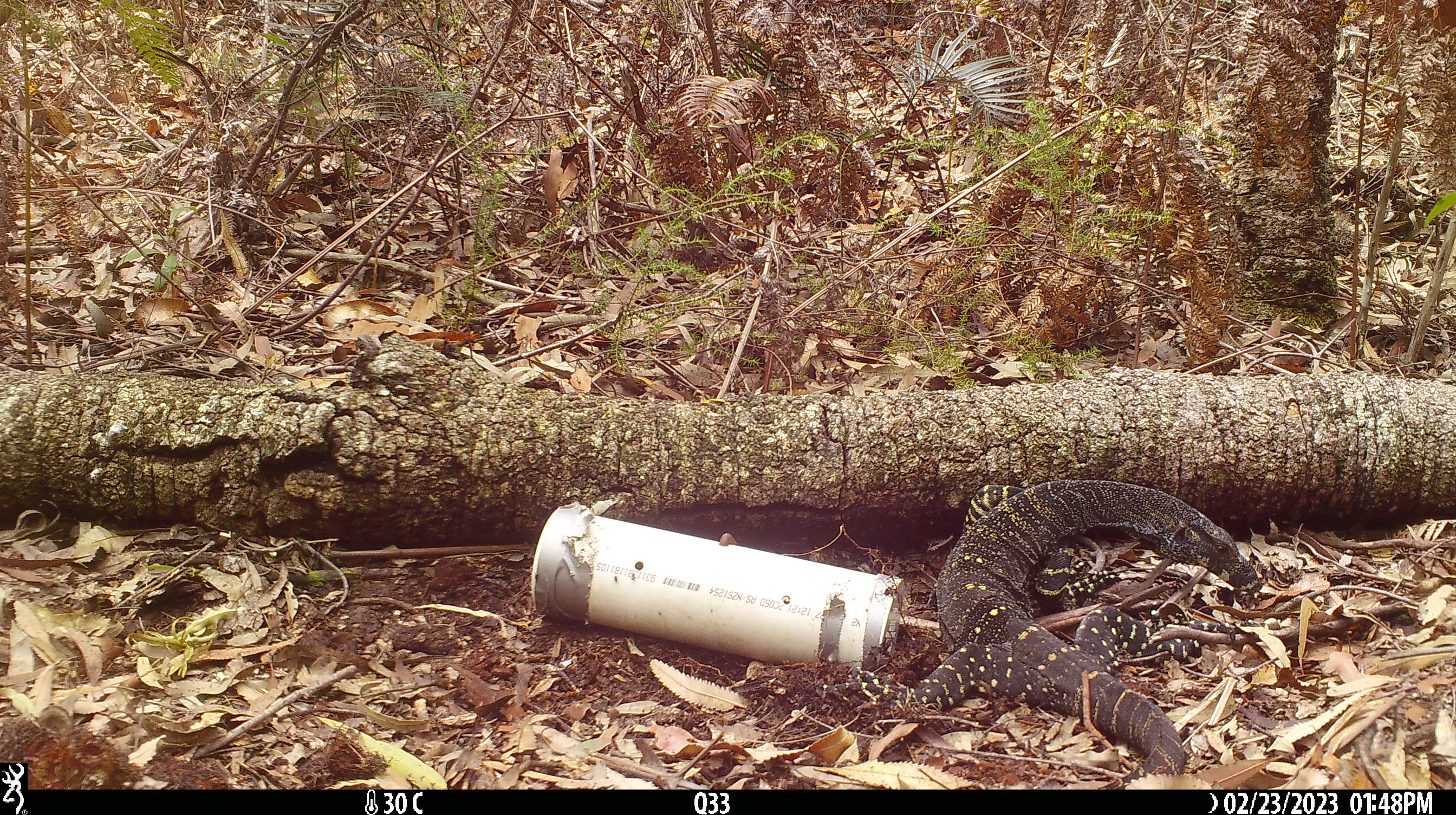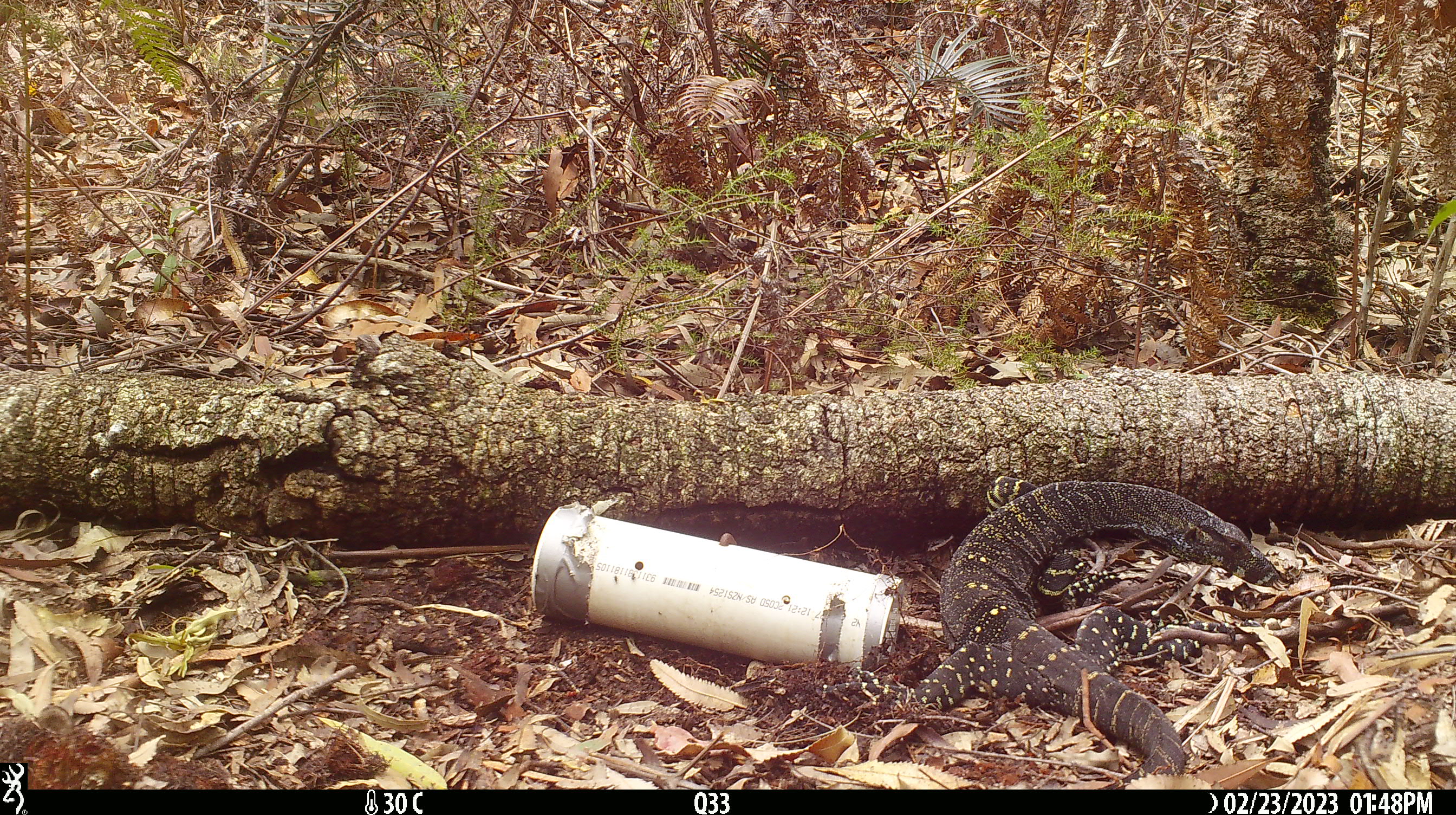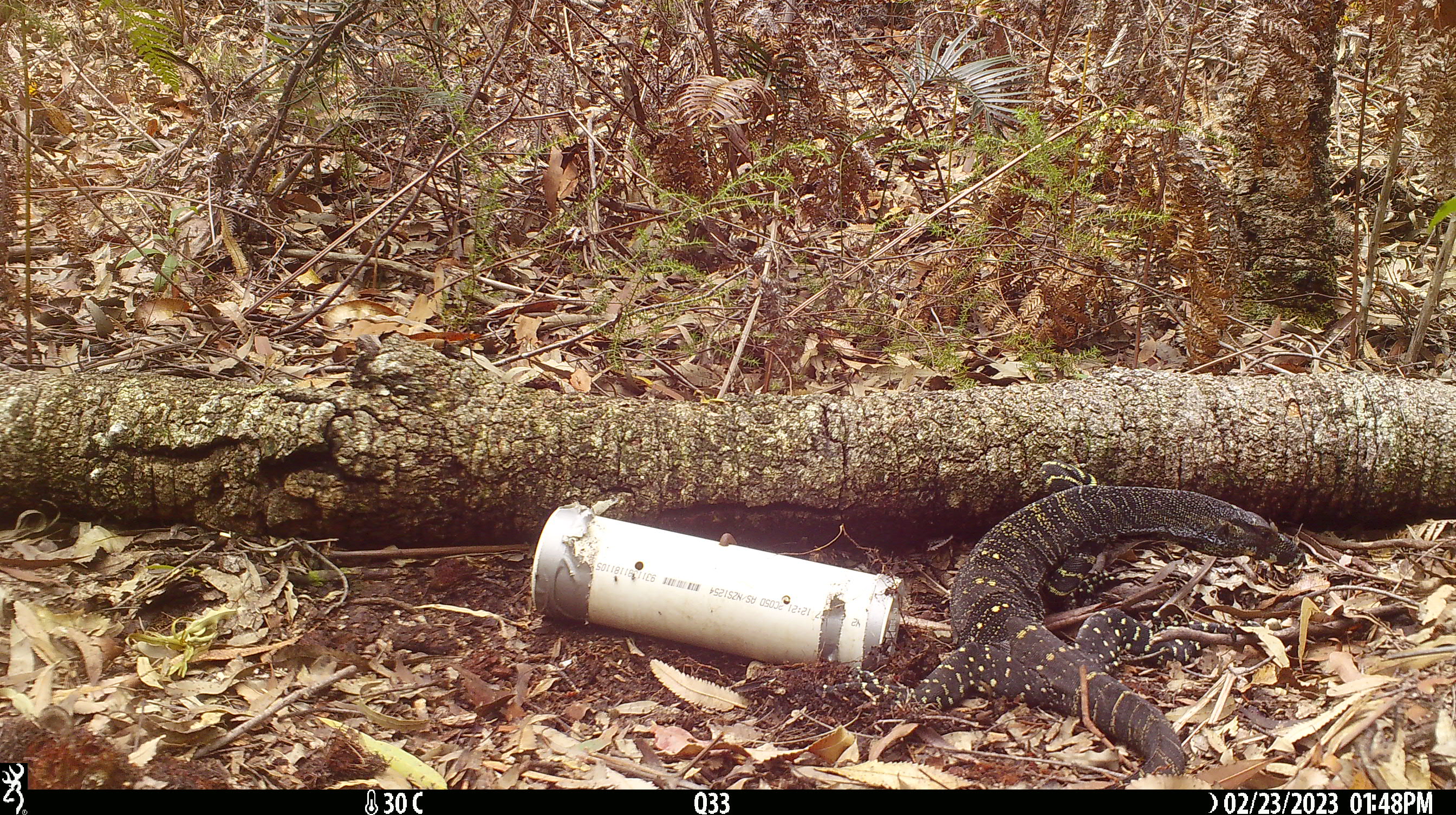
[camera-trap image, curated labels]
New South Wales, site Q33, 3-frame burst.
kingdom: Animalia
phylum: Chordata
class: Reptilia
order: Squamata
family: Varanidae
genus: Varanus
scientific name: Varanus varius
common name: lace monitor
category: goanna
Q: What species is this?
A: Goanna (lace monitor) (Varanus varius).